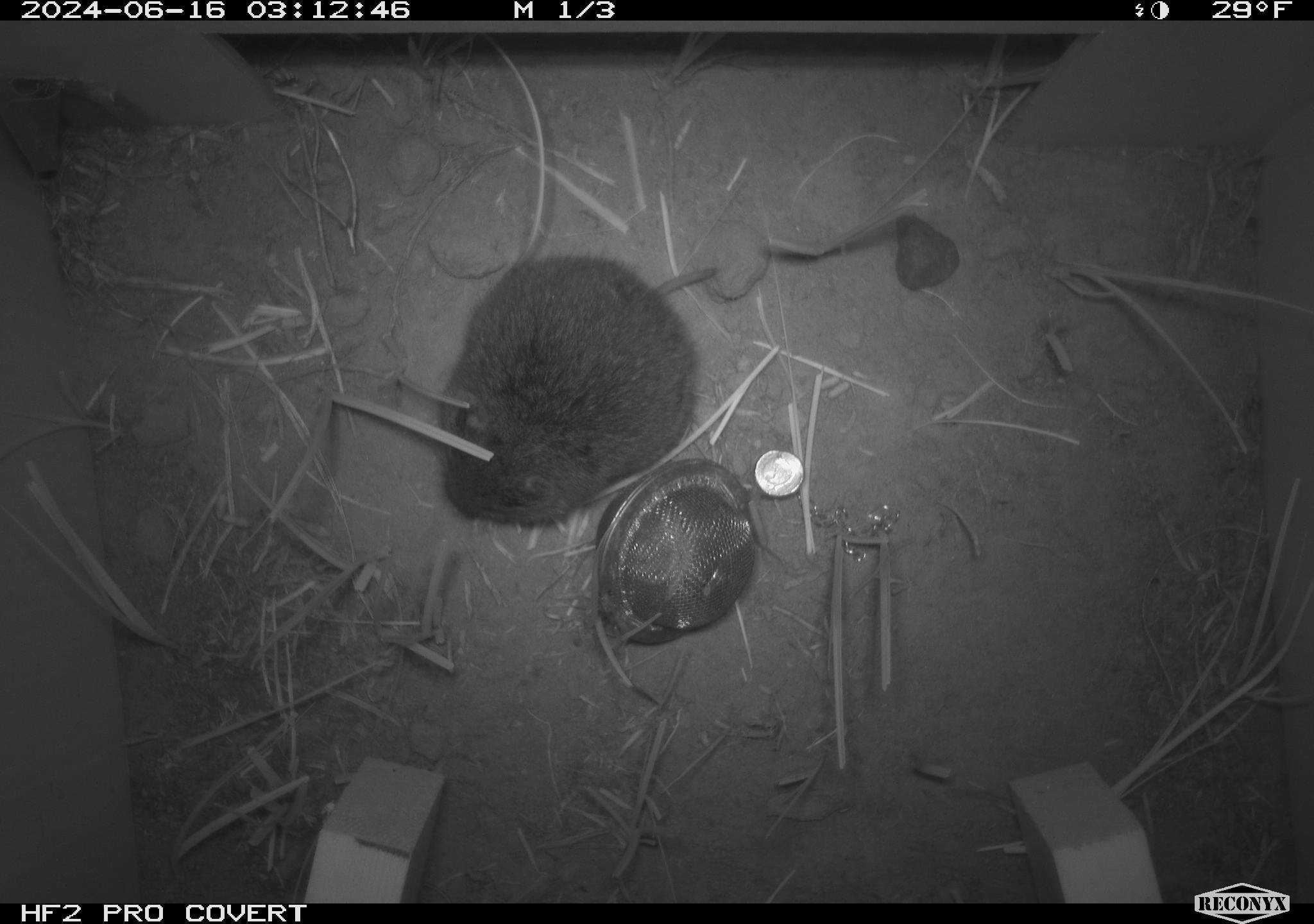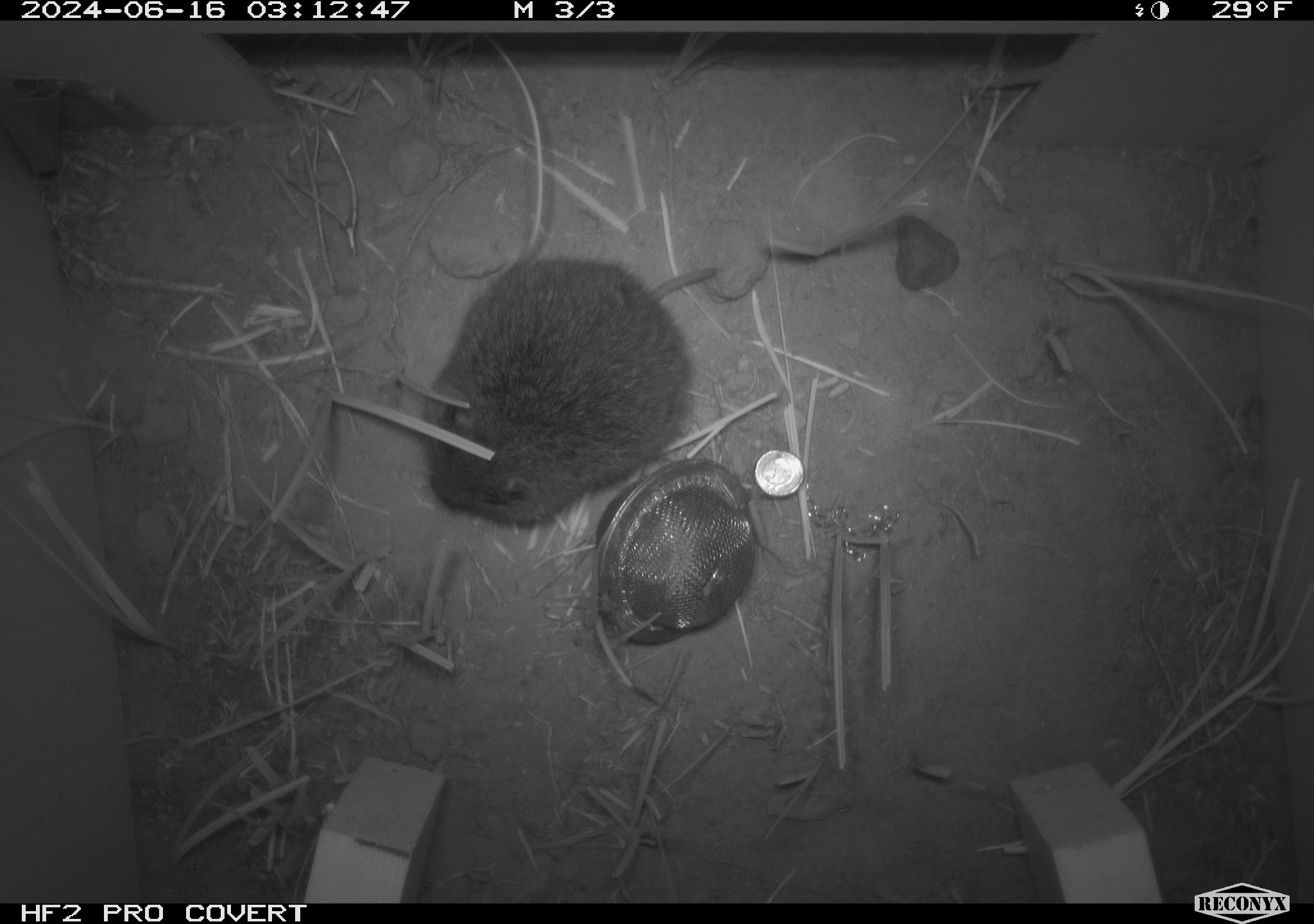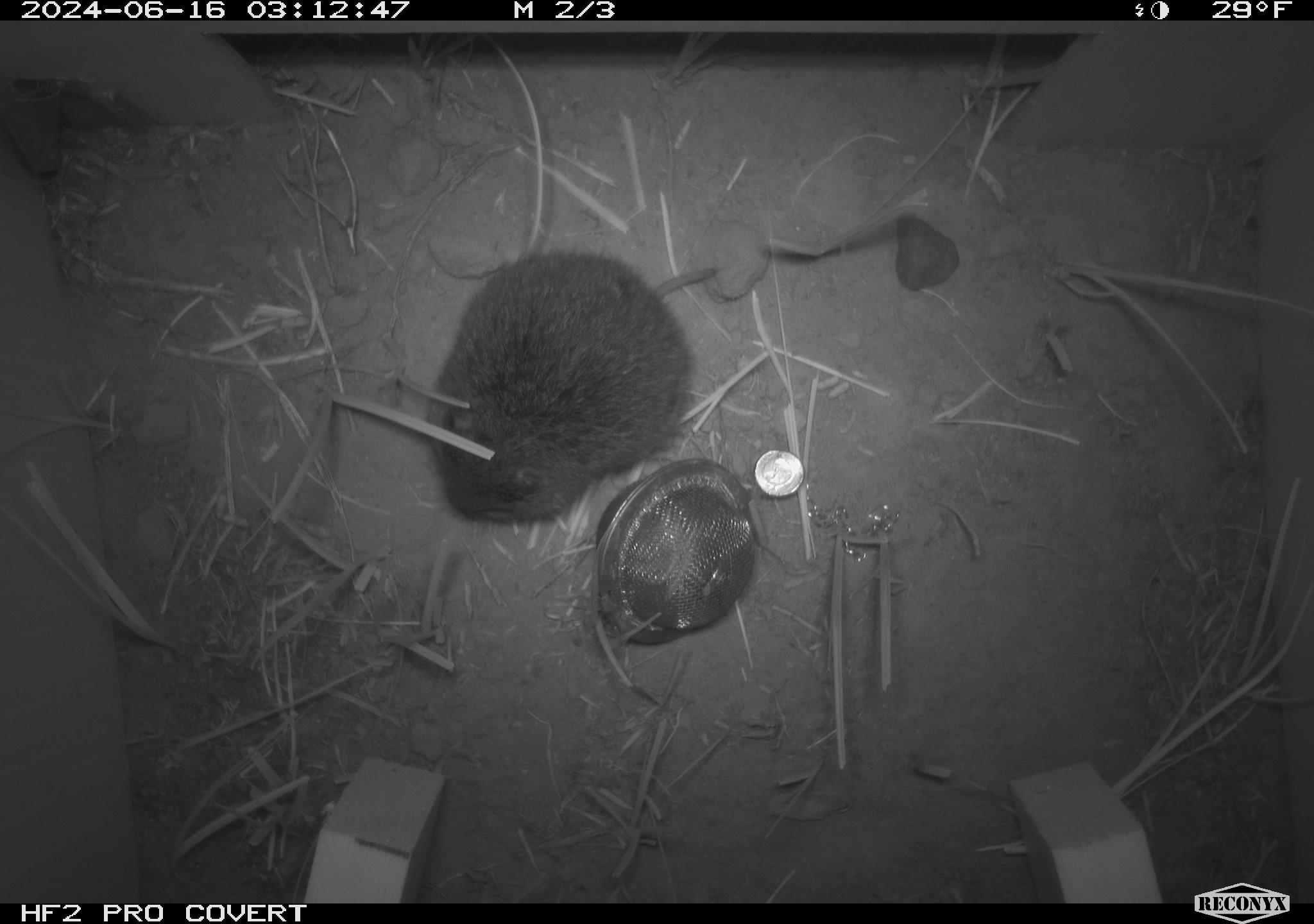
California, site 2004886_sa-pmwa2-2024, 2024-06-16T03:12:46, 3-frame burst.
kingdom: Animalia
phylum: Chordata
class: Mammalia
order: Rodentia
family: Cricetidae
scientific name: Arvicolinae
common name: voles, lemmings, and muskrats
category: arvicolinae subfamily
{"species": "arvicolinae subfamily (voles, lemmings, and muskrats) (Arvicolinae)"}